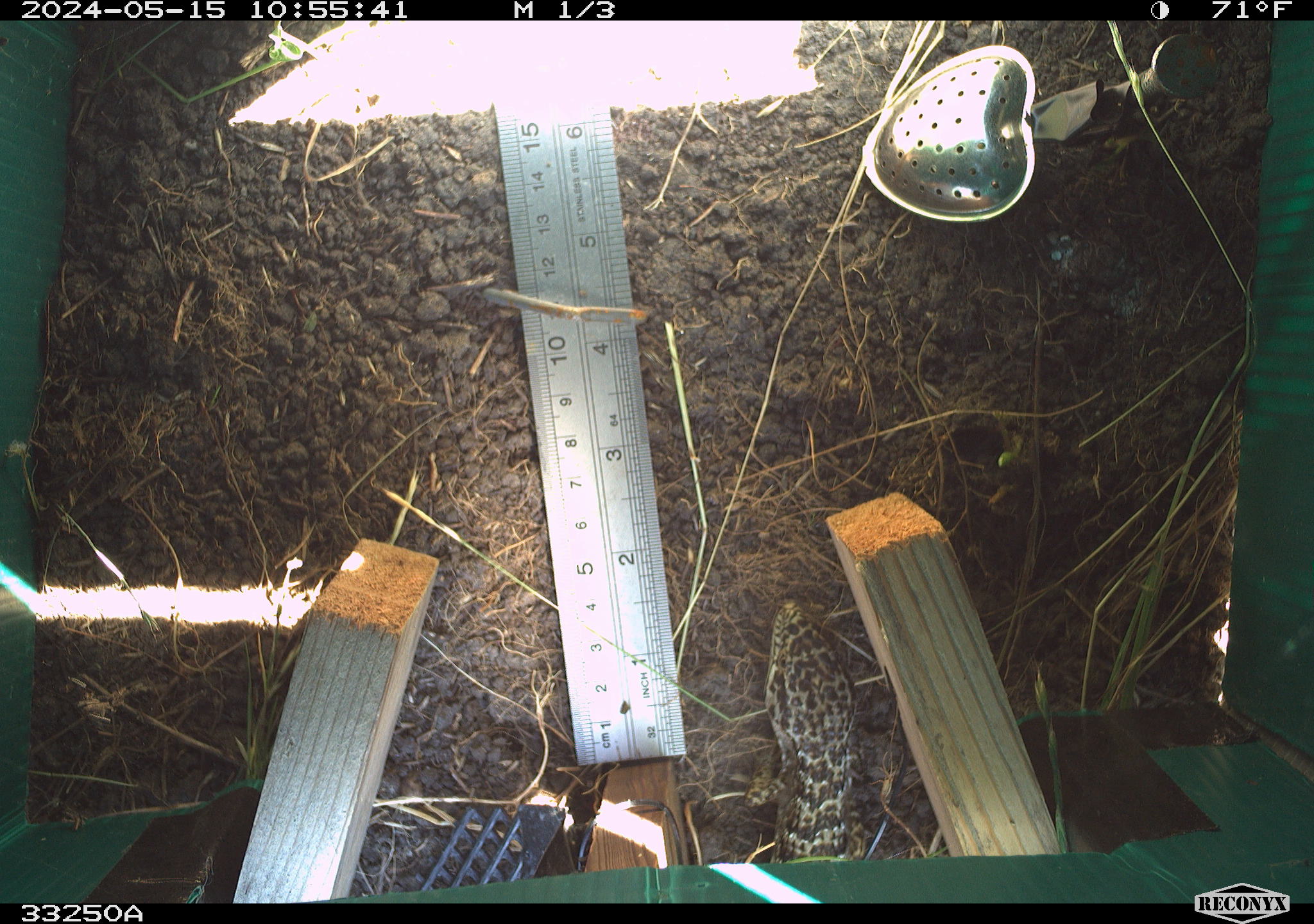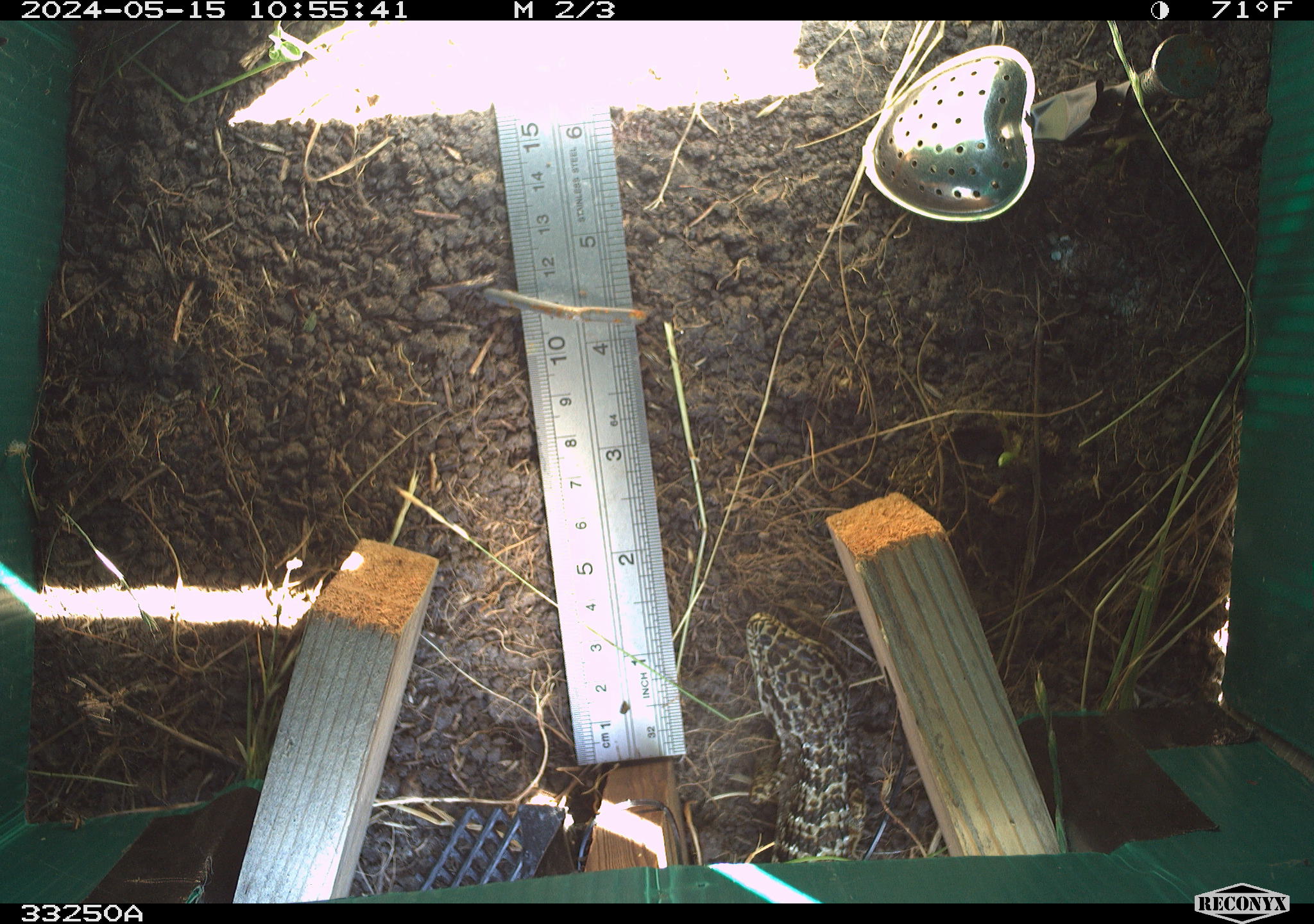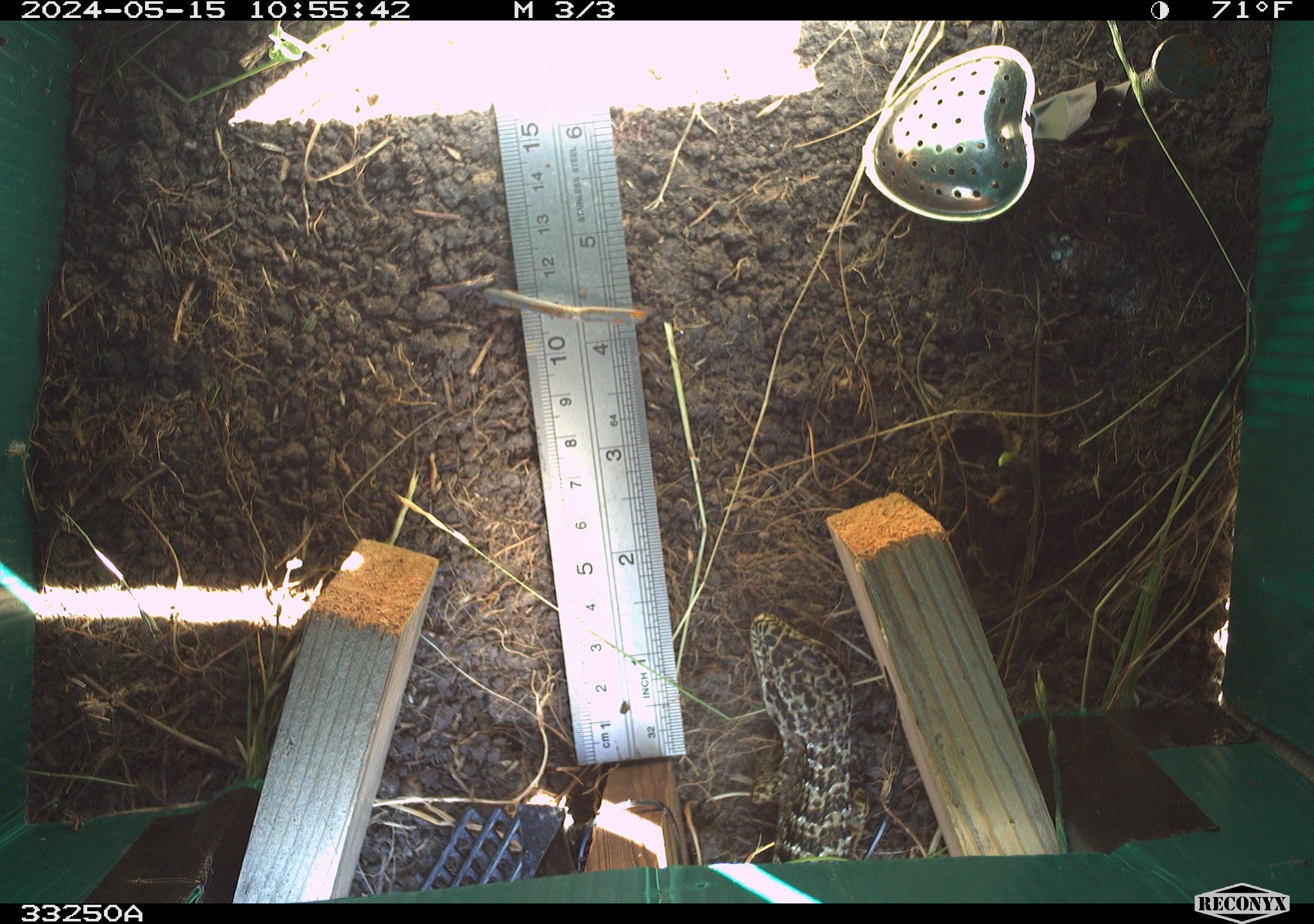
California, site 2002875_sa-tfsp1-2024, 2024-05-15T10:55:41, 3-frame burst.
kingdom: Animalia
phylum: Chordata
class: Reptilia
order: Squamata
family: Anguidae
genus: Elgaria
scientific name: Elgaria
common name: alligator lizards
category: elgaria species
Elgaria species (alligator lizards) (Elgaria).